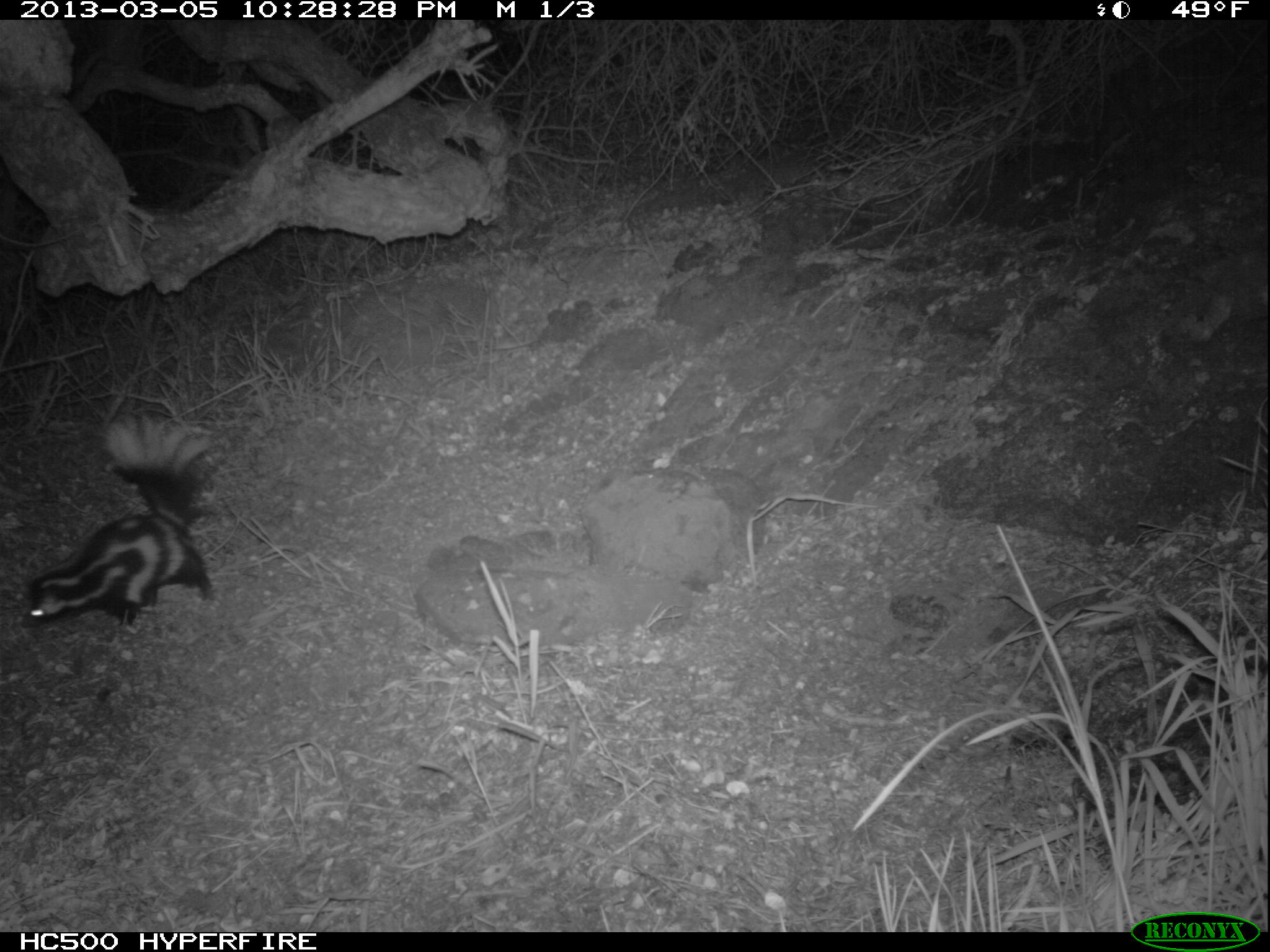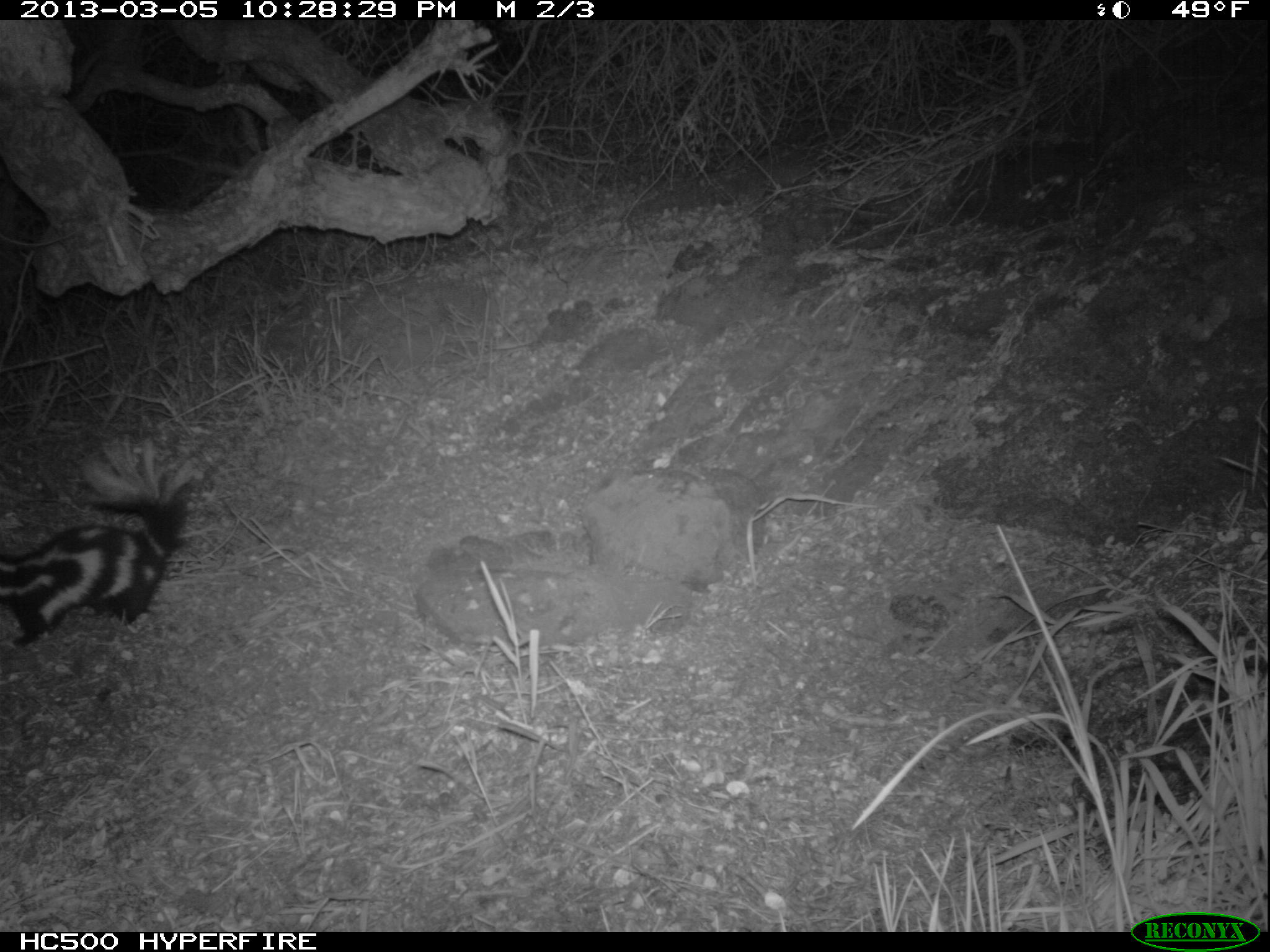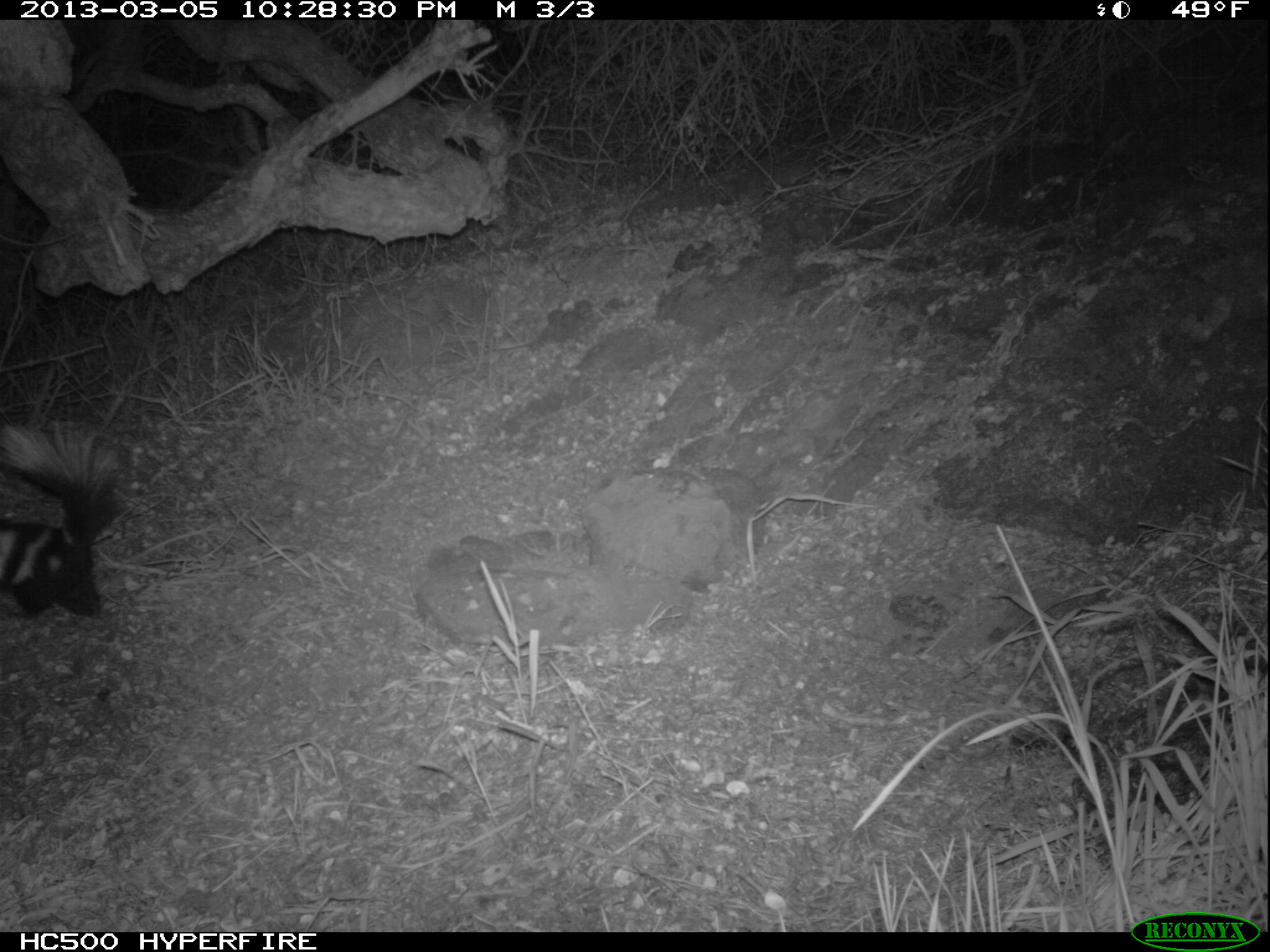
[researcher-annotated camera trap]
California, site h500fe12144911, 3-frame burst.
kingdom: Animalia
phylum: Chordata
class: Mammalia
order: Carnivora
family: Mephitidae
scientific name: Mephitidae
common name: skunk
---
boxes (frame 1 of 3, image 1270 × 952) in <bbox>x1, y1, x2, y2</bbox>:
skunk: <bbox>25, 412, 216, 630</bbox>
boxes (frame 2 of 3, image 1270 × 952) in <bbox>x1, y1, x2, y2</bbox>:
skunk: <bbox>0, 438, 193, 646</bbox>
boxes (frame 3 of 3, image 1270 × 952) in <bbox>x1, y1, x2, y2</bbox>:
skunk: <bbox>0, 415, 115, 623</bbox>